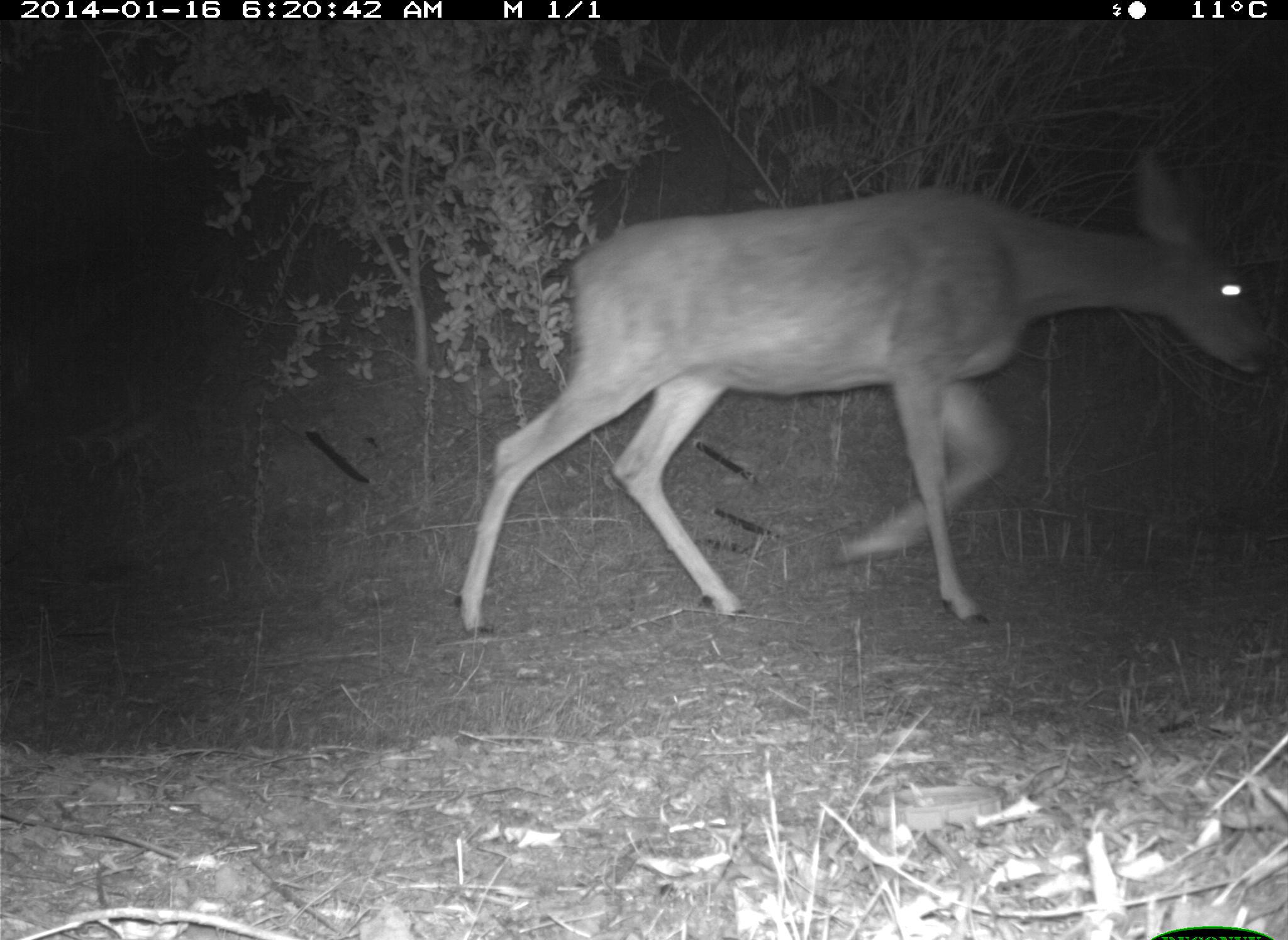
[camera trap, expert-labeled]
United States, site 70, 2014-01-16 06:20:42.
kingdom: Animalia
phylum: Chordata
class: Mammalia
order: Artiodactyla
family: Cervidae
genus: Odocoileus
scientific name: Odocoileus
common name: deer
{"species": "deer (Odocoileus)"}